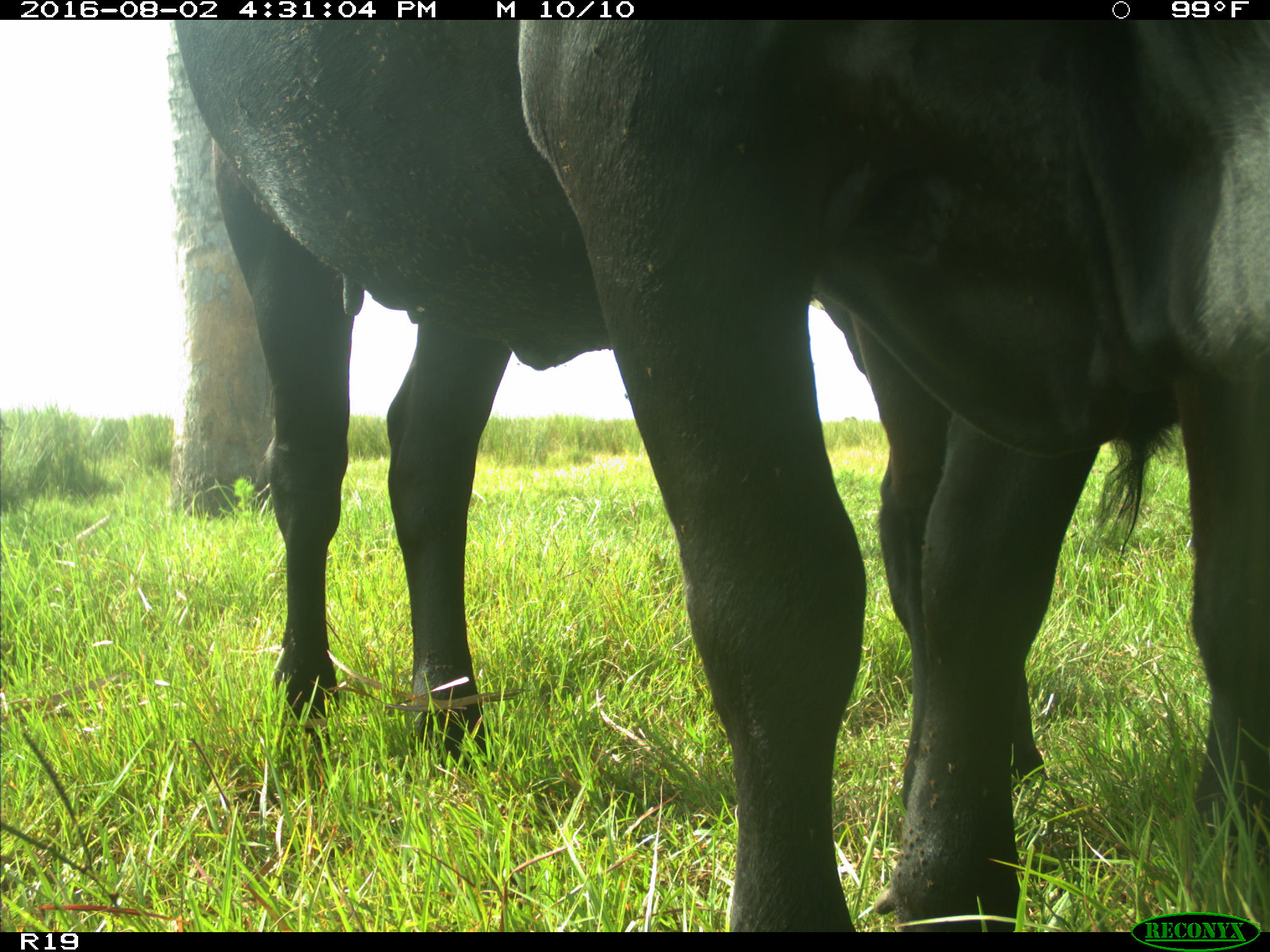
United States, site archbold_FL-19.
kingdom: Animalia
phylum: Chordata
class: Mammalia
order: Artiodactyla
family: Bovidae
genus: Bos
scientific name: Bos taurus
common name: domestic cow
Bos taurus (domestic cow).